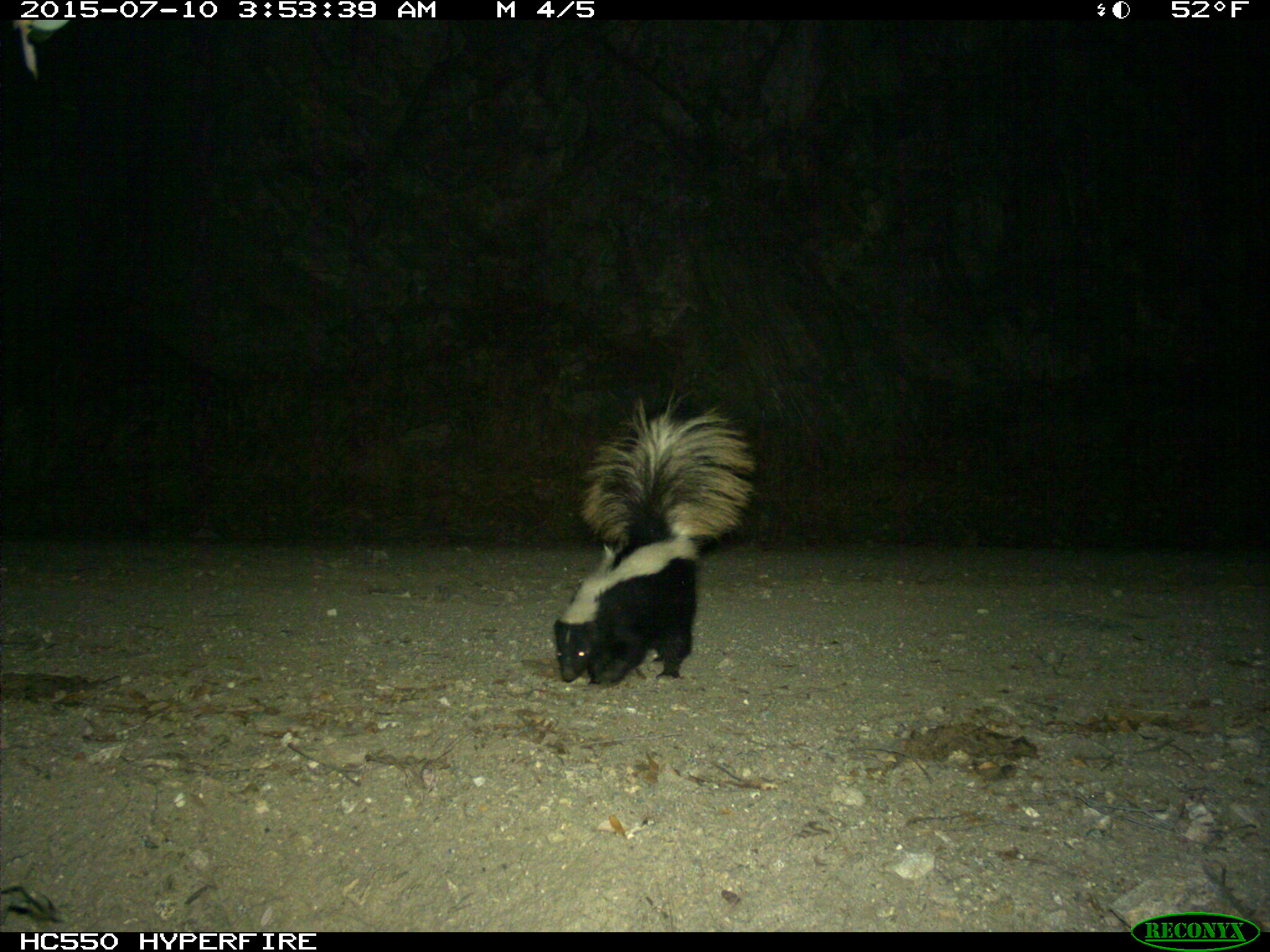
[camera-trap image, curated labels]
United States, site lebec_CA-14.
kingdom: Animalia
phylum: Chordata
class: Mammalia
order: Carnivora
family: Mephitidae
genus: Mephitis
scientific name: Mephitis mephitis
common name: striped skunk